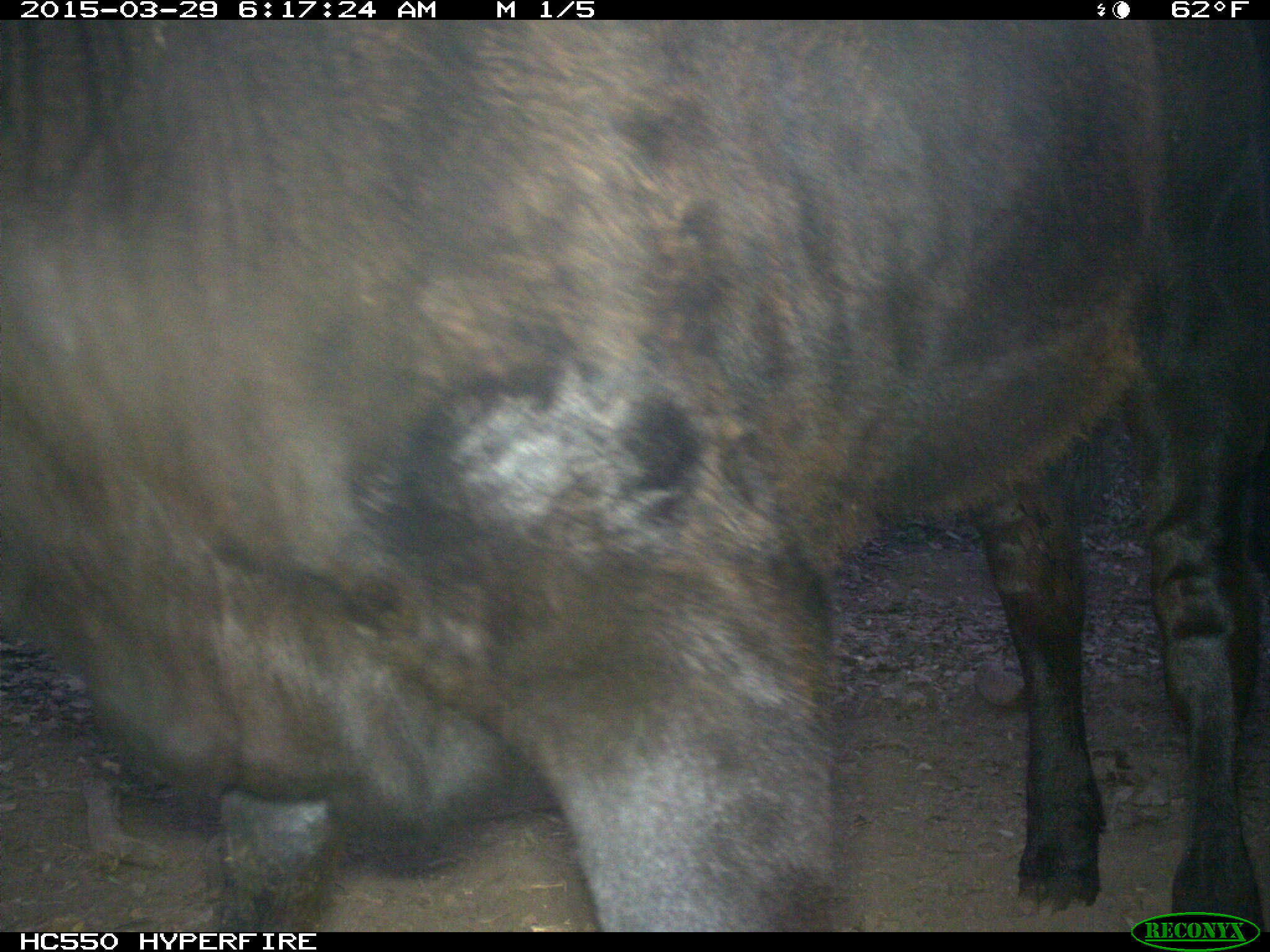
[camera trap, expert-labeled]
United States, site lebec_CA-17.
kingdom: Animalia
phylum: Chordata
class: Mammalia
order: Artiodactyla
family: Bovidae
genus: Bos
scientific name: Bos taurus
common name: domestic cow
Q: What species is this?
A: Bos taurus (domestic cow).